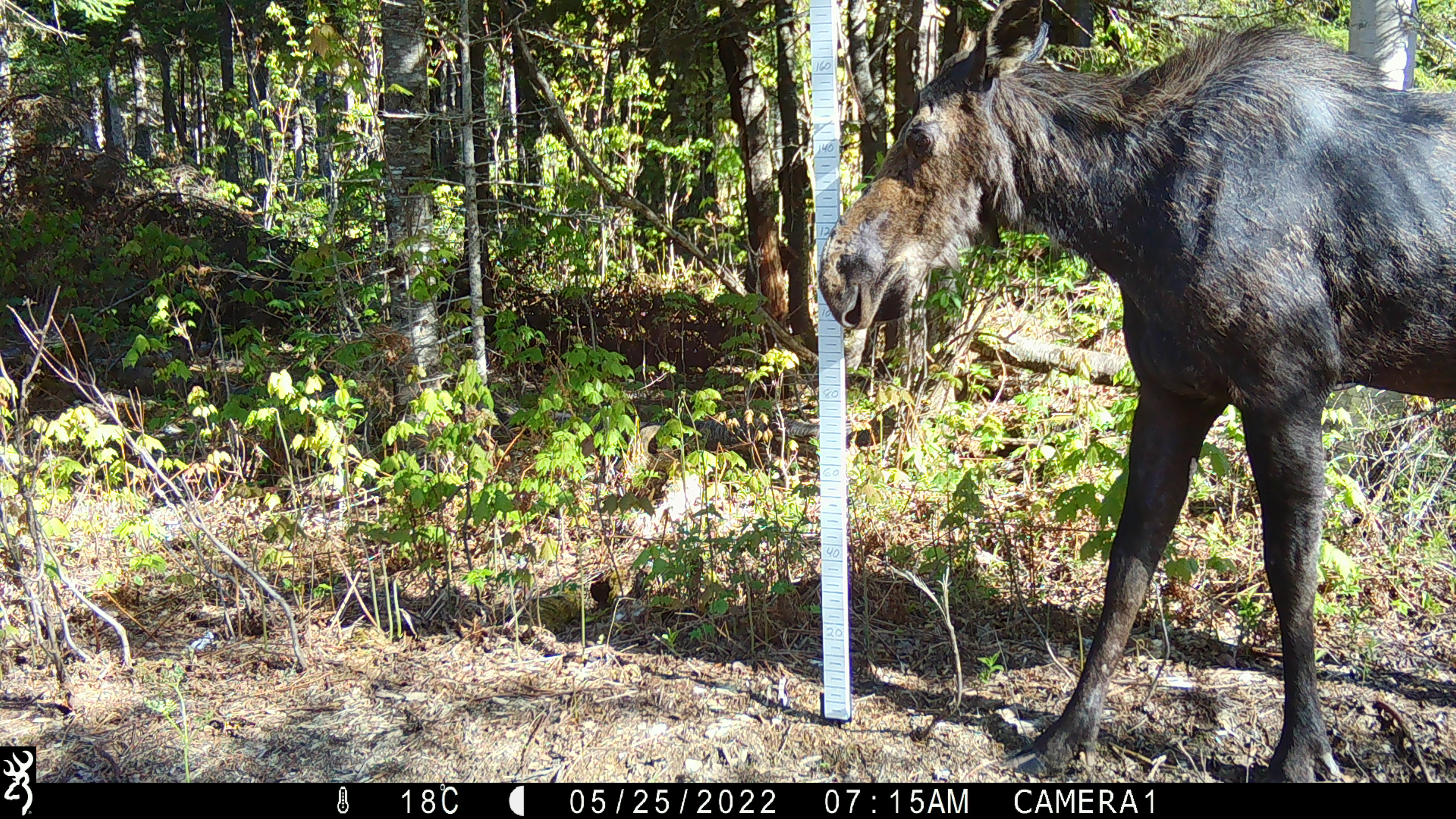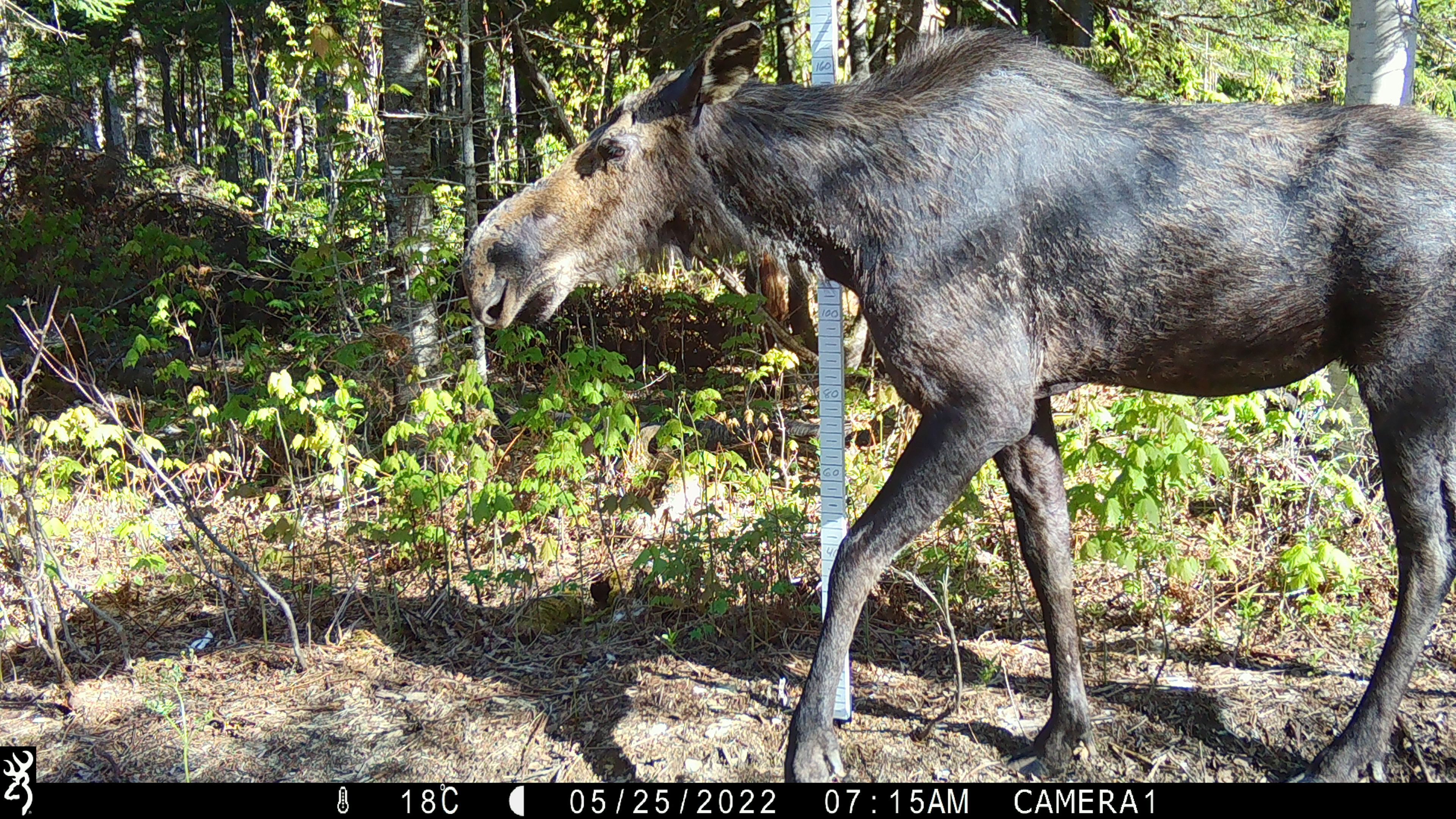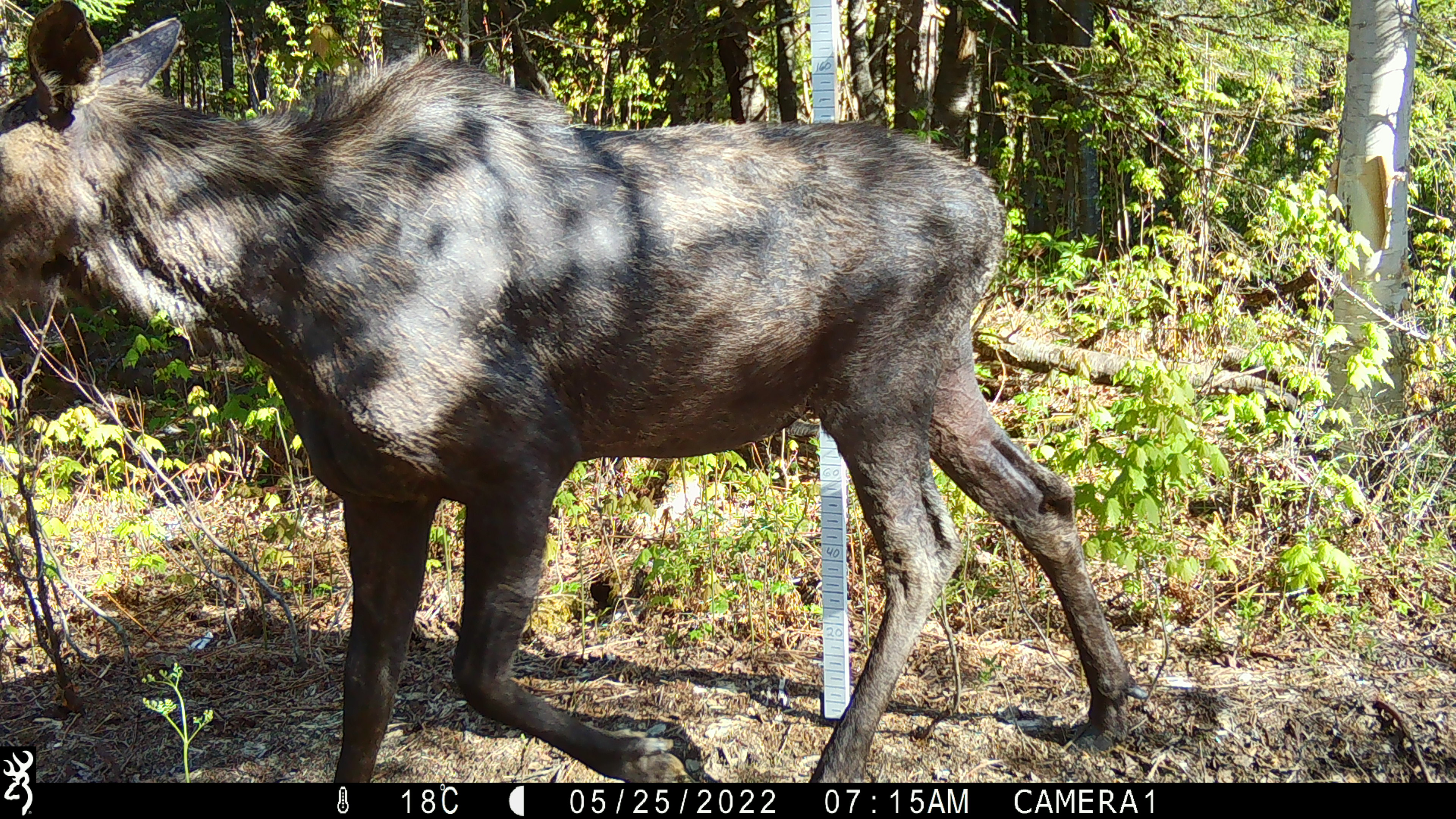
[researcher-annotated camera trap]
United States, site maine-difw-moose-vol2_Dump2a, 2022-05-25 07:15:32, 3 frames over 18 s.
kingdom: Animalia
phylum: Chordata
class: Mammalia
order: Artiodactyla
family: Cervidae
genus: Alces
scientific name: Alces alces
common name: moose